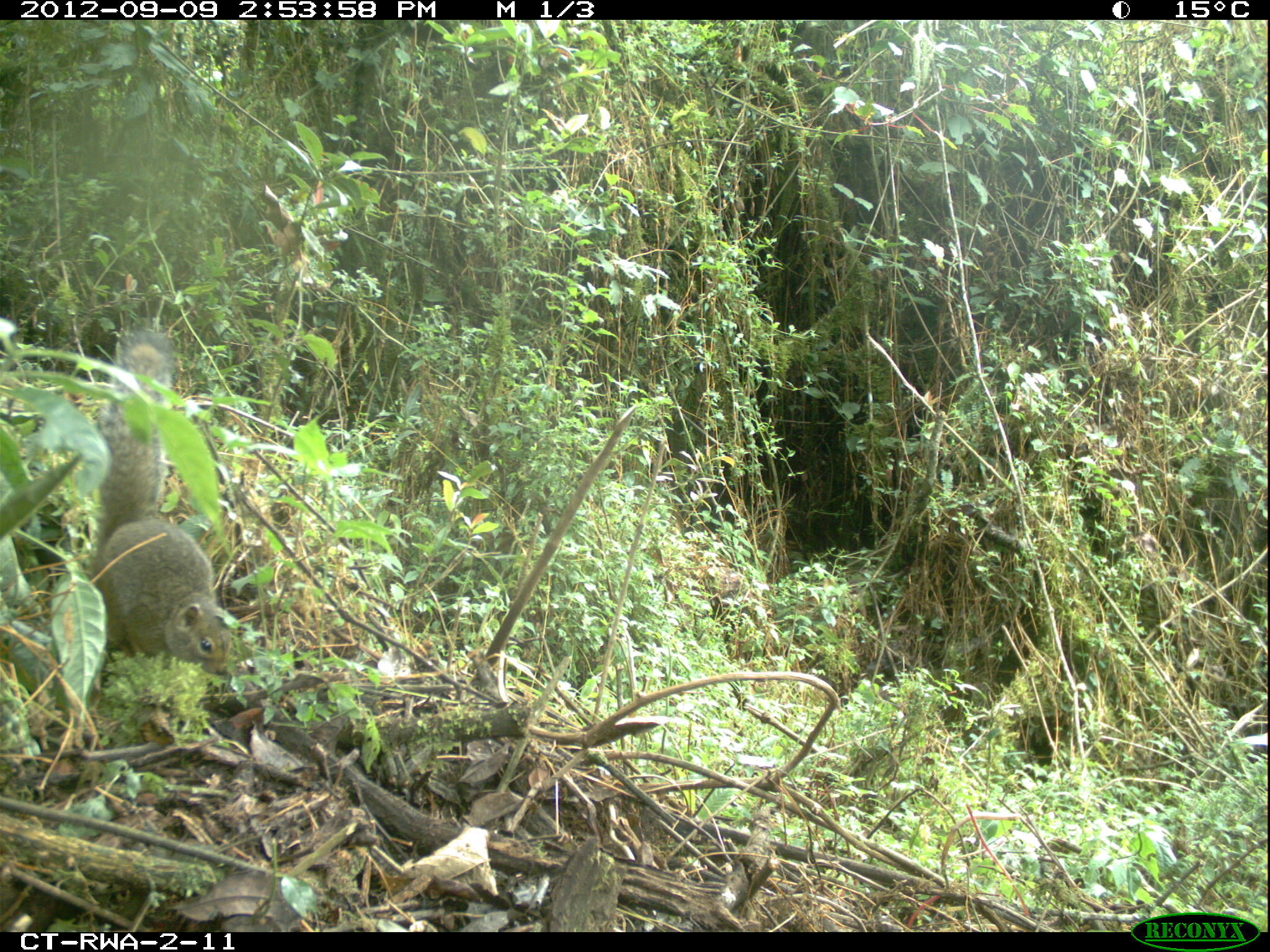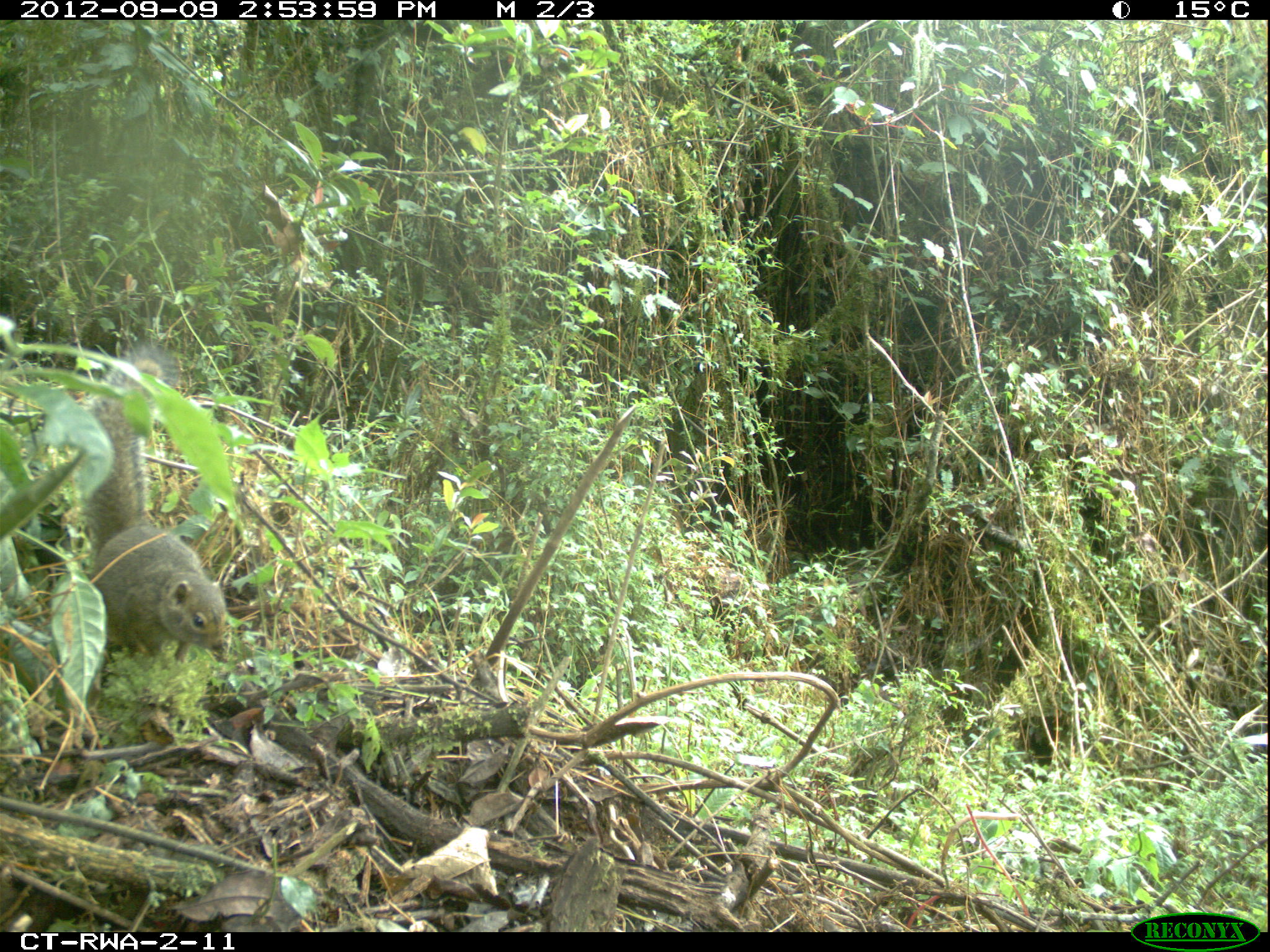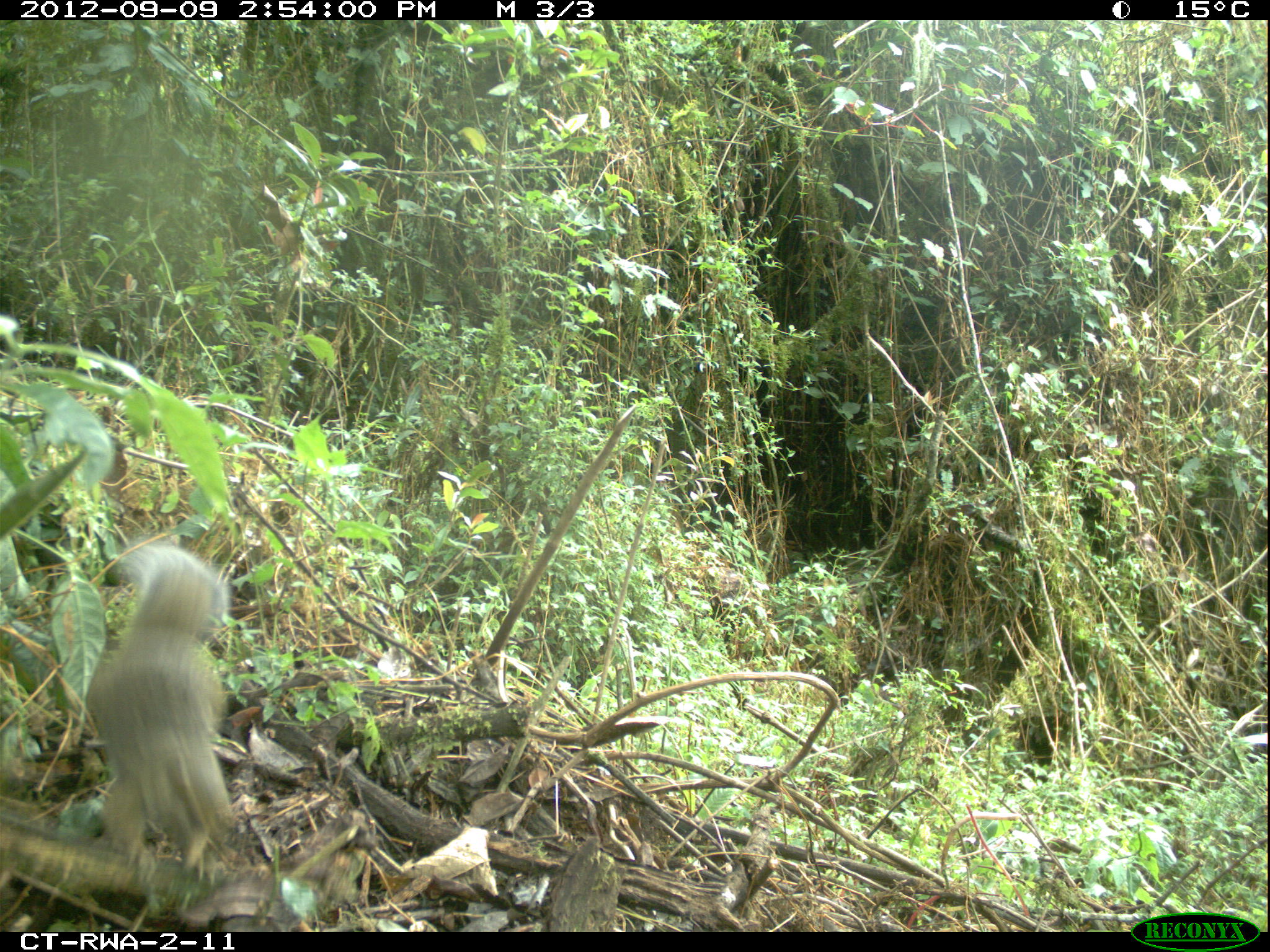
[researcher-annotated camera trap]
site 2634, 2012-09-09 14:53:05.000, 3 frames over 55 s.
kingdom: Animalia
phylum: Chordata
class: Mammalia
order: Rodentia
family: Sciuridae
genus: Funisciurus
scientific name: Funisciurus carruthersi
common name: carruther's mountain squirrel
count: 1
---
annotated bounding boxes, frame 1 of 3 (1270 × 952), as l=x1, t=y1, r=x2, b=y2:
funisciurus carruthersi: l=81, t=328, r=237, b=677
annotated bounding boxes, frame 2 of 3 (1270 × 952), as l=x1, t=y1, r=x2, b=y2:
funisciurus carruthersi: l=79, t=338, r=226, b=665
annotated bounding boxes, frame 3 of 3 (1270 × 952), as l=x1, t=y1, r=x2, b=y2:
funisciurus carruthersi: l=85, t=539, r=241, b=890